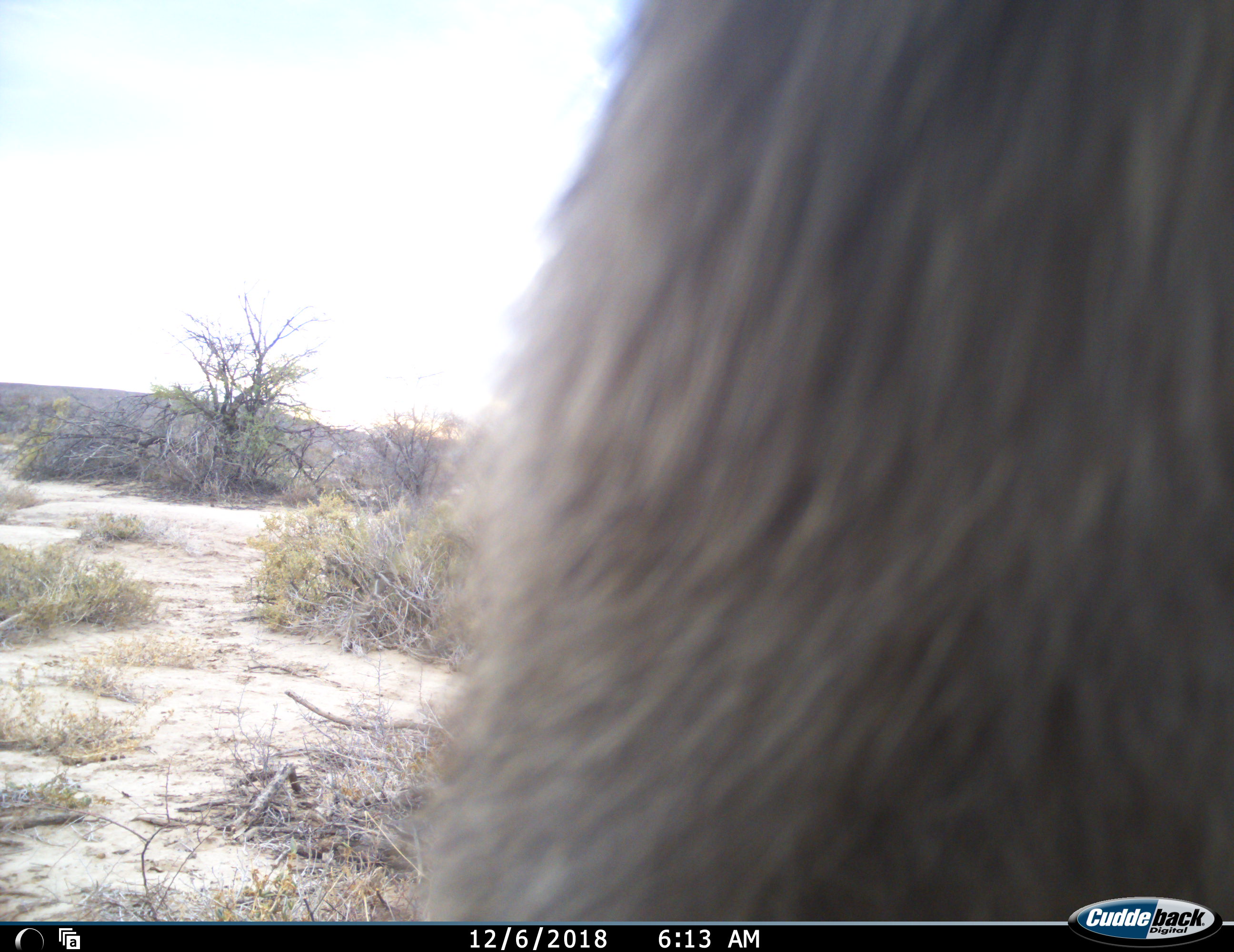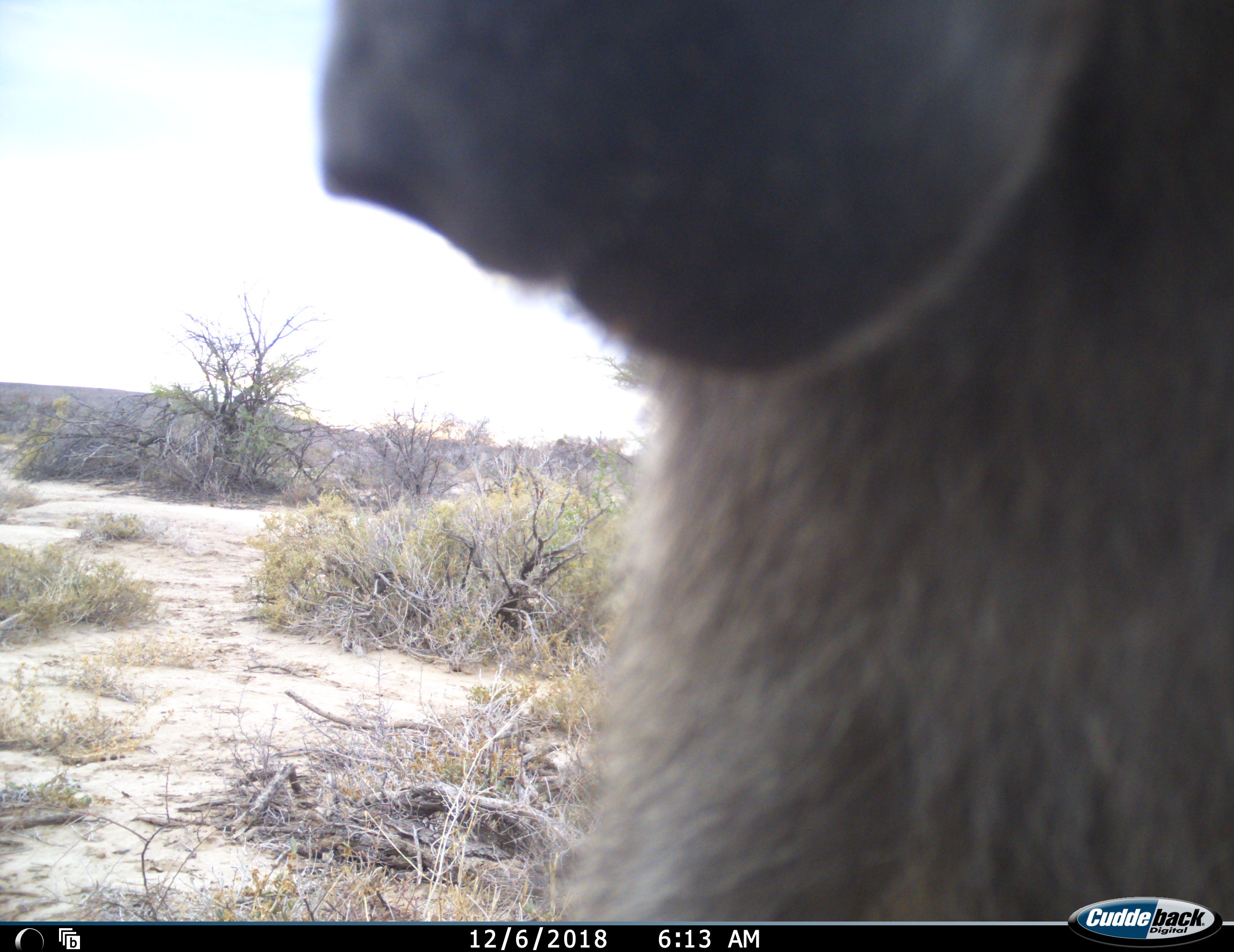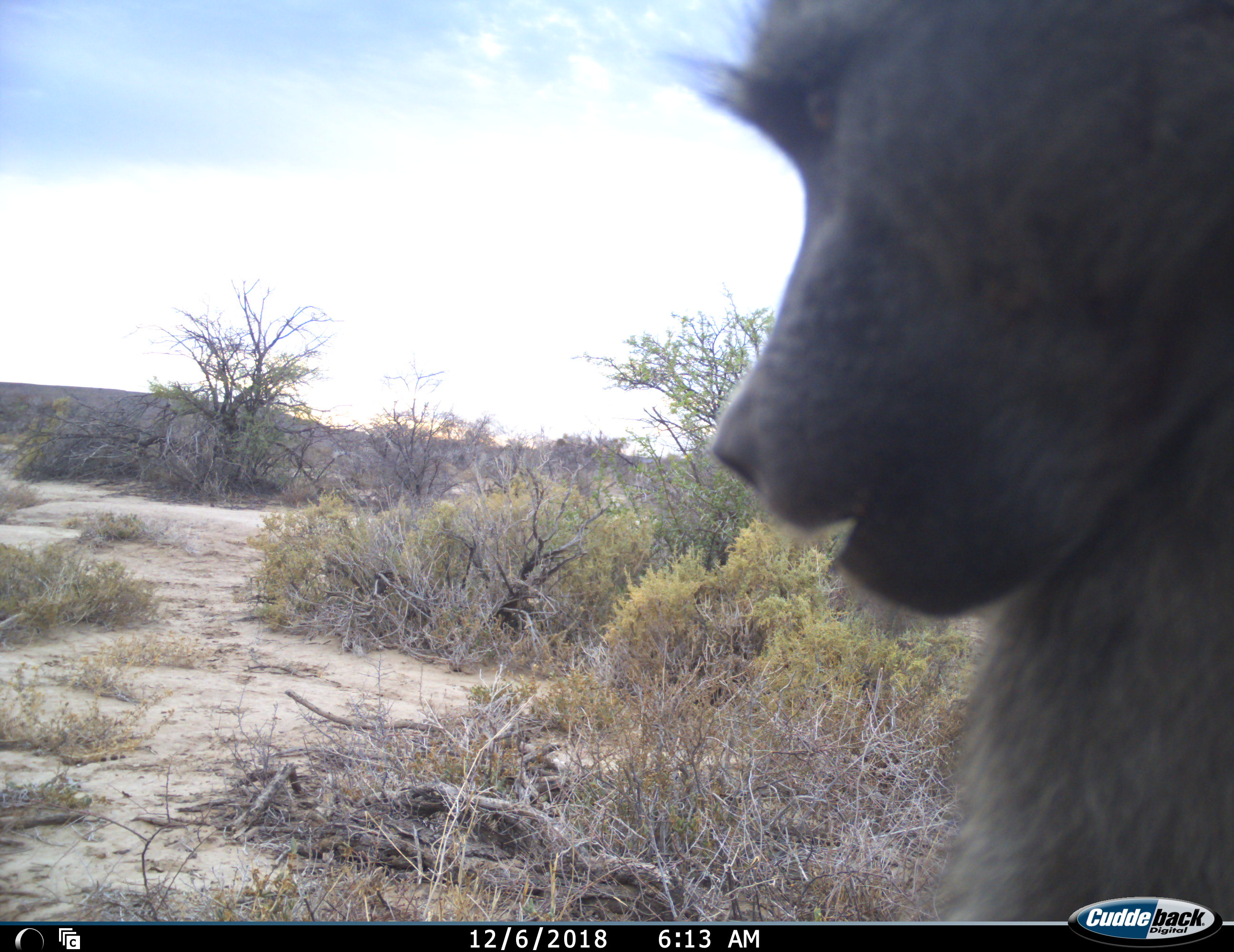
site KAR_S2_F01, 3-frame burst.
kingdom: Animalia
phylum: Chordata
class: Mammalia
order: Primates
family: Cercopithecidae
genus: Papio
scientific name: Papio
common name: baboon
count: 1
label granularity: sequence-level